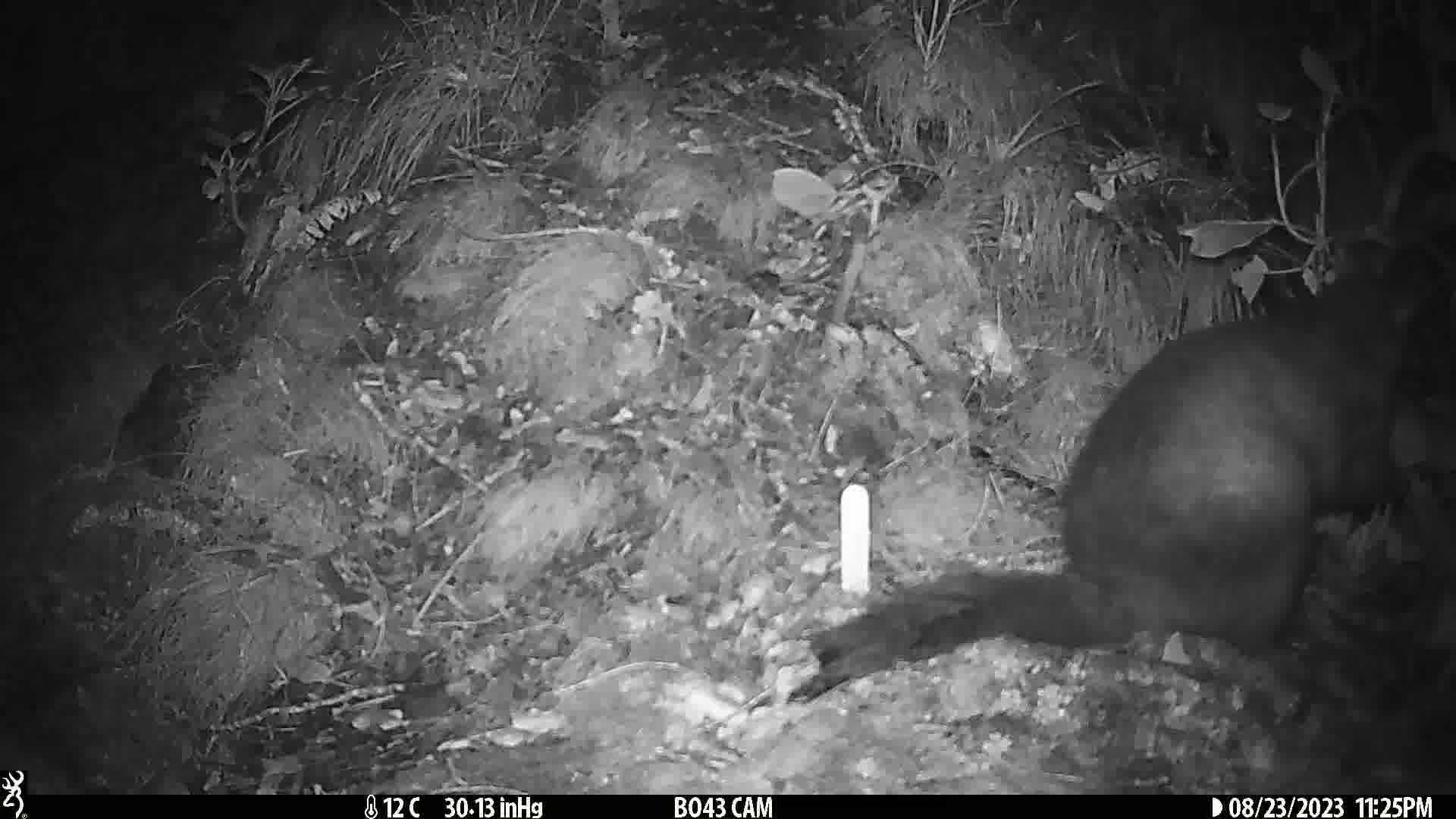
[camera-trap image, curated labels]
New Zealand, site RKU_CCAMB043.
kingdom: Animalia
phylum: Chordata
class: Mammalia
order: Diprotodontia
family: Phalangeridae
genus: Trichosurus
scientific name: Trichosurus vulpecula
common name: common brushtail possum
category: possum